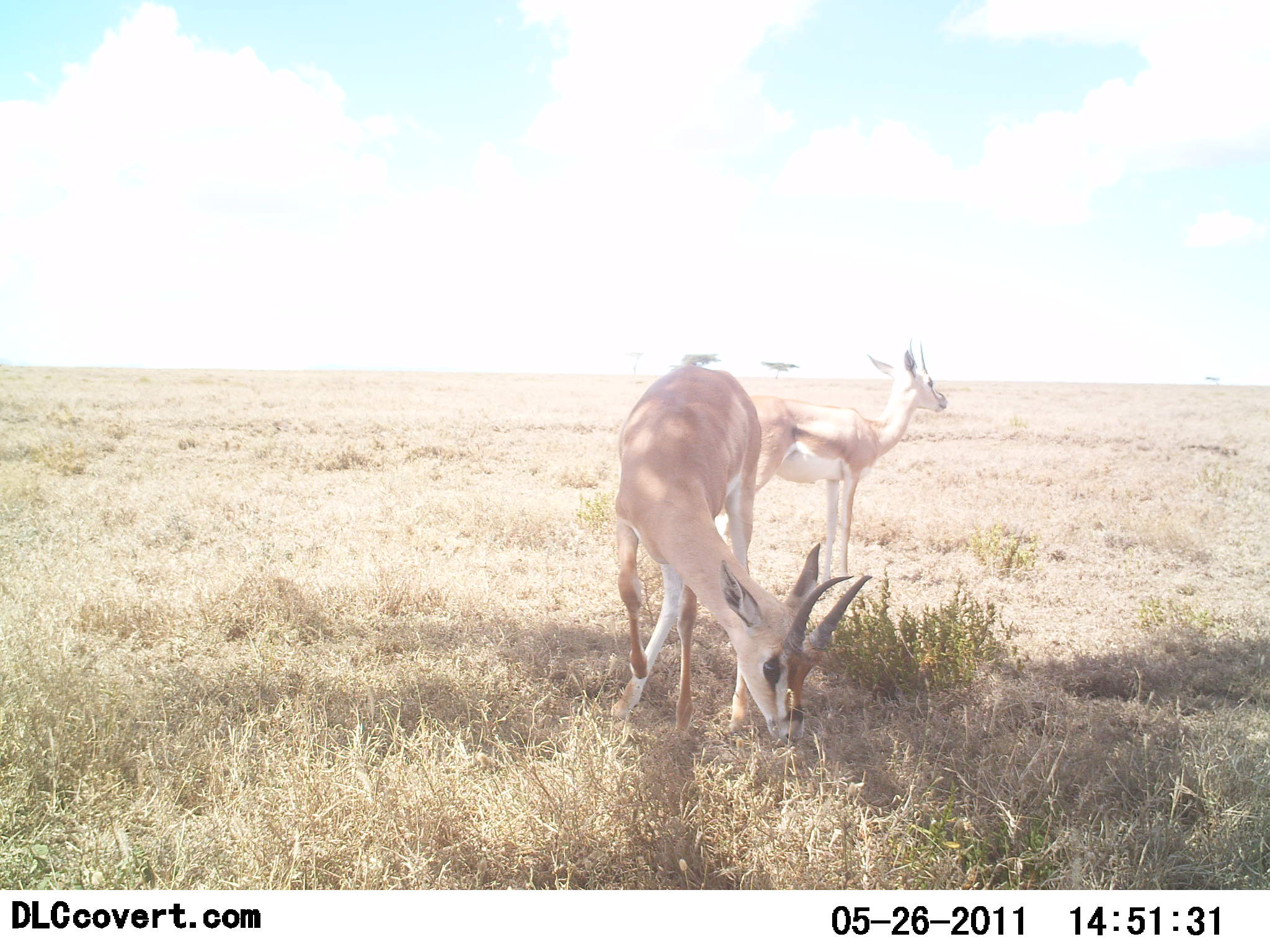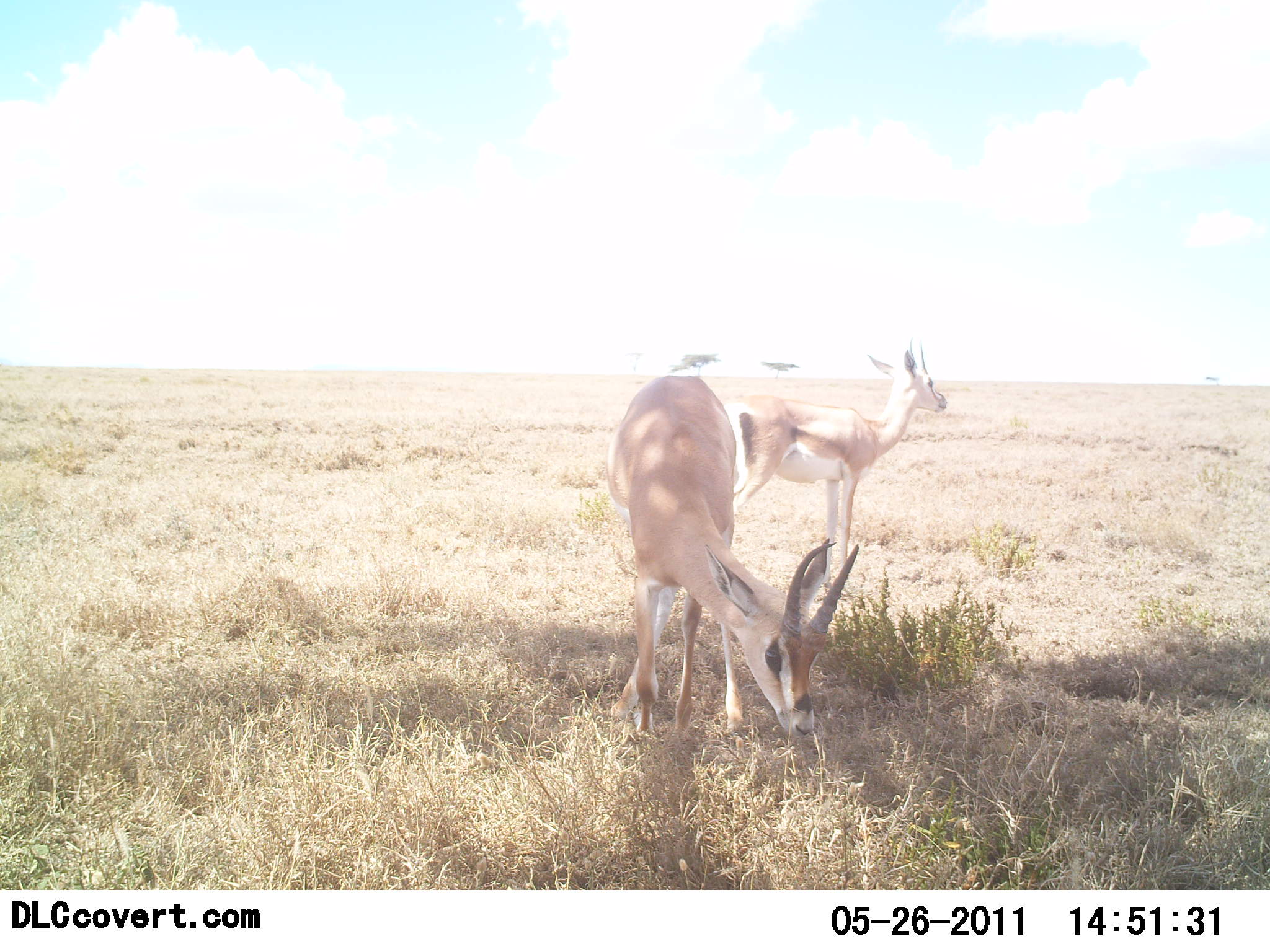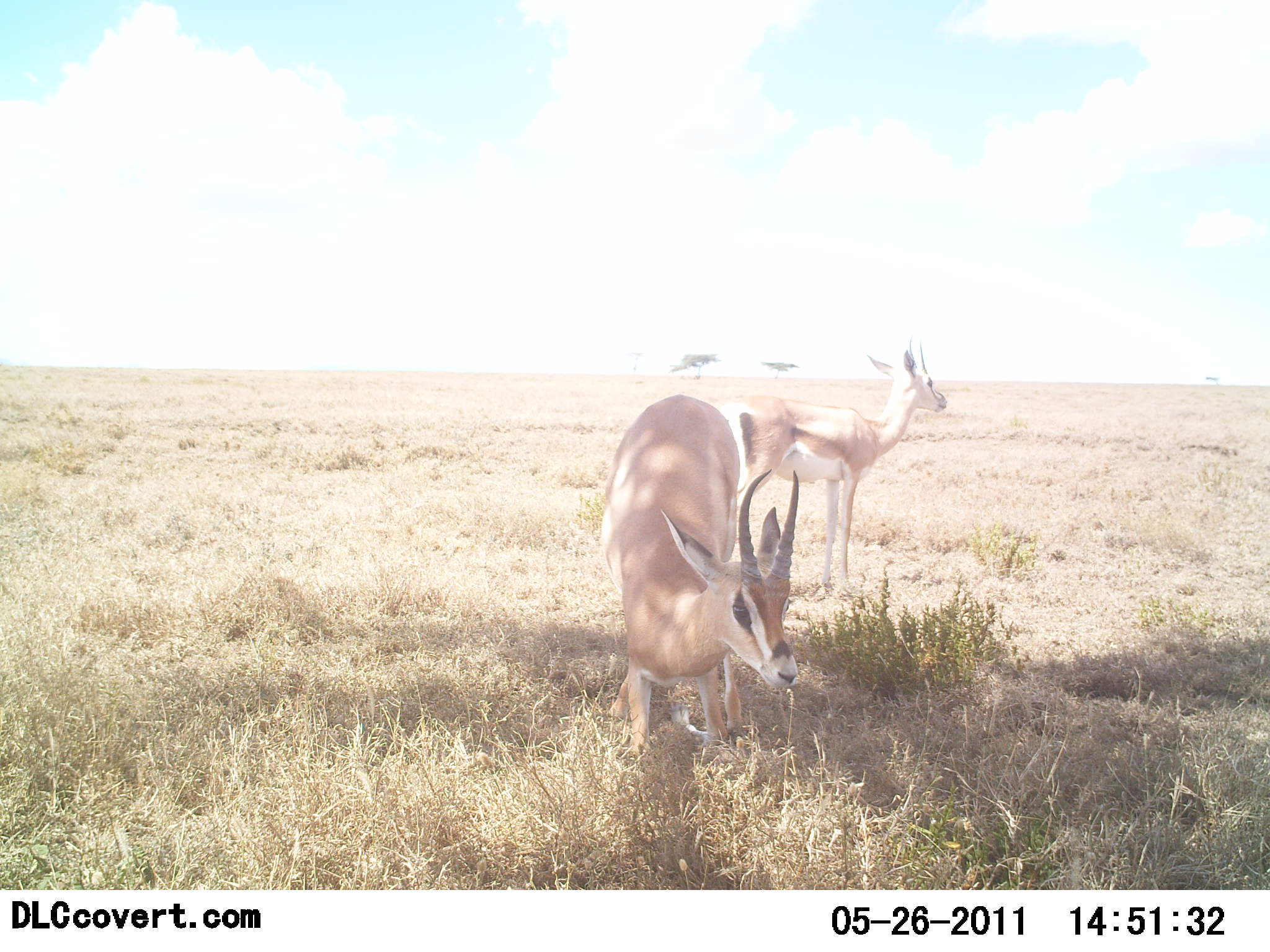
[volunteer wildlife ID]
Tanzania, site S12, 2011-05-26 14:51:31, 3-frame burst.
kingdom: Animalia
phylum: Chordata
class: Mammalia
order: Artiodactyla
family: Bovidae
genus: Nanger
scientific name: Nanger granti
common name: grant's gazelle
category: gazellegrants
Gazellegrants (grant's gazelle) (Nanger granti), count 2. Behavior (volunteer vote fractions): standing 90%, resting 30%, moving 20%, interacting 0%. Young present (vote fraction): 0%. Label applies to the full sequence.